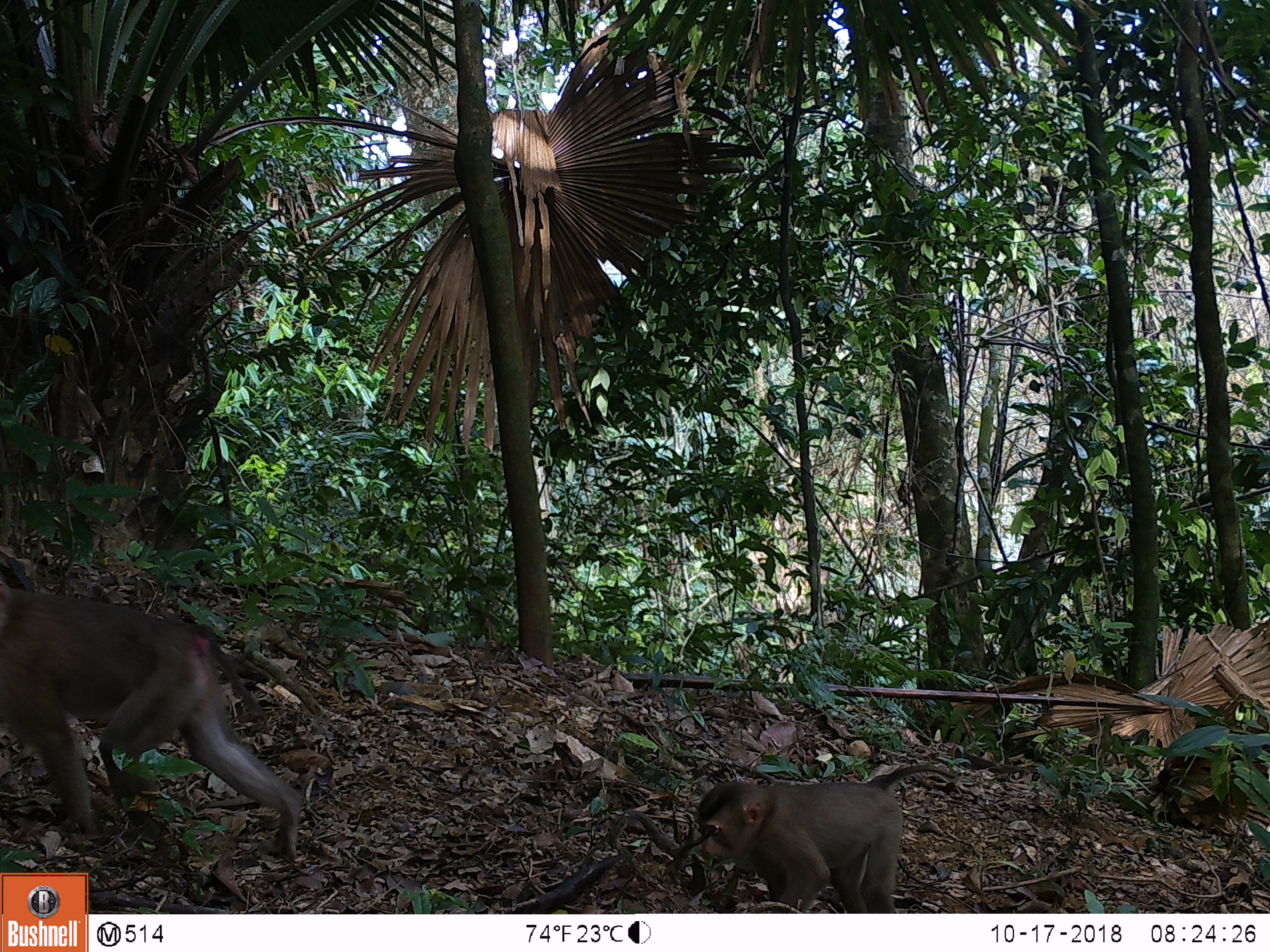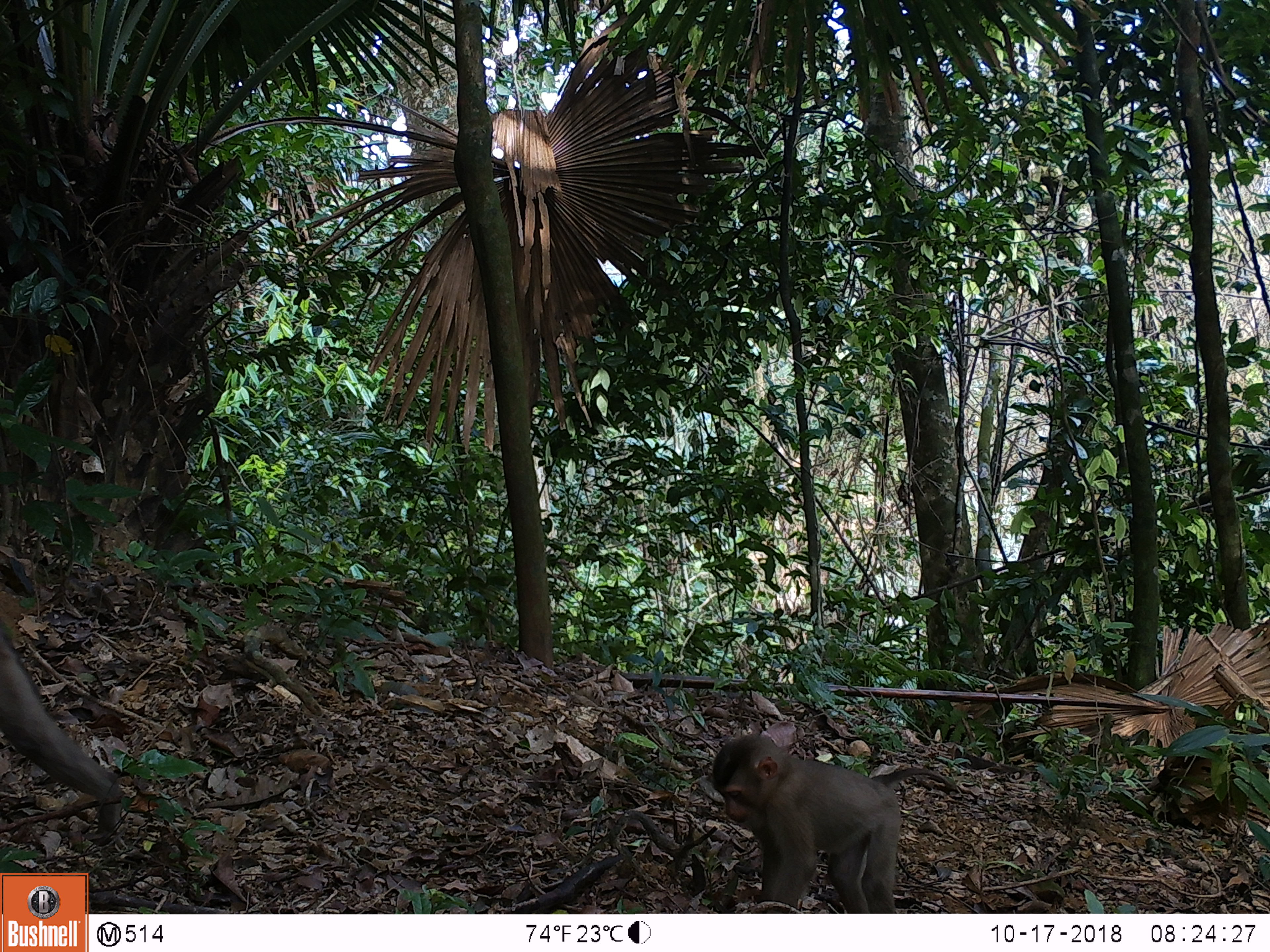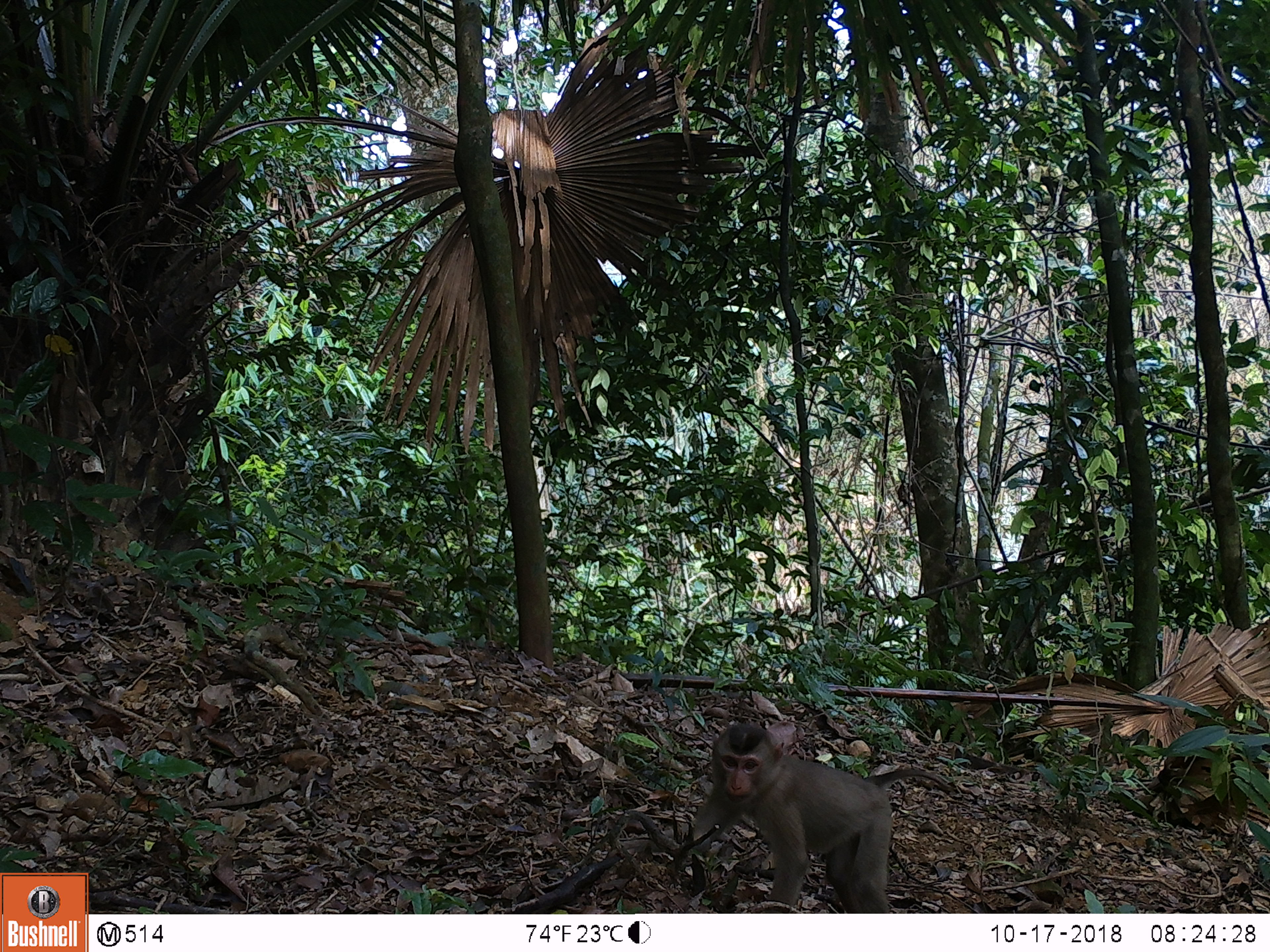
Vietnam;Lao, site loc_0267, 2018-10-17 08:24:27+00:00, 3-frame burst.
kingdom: Animalia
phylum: Chordata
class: Mammalia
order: Primates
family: Cercopithecidae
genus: Macaca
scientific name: Macaca nemestrina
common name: pig-tailed macaque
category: pig tailed macaque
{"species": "pig tailed macaque (pig-tailed macaque) (Macaca nemestrina)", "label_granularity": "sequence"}